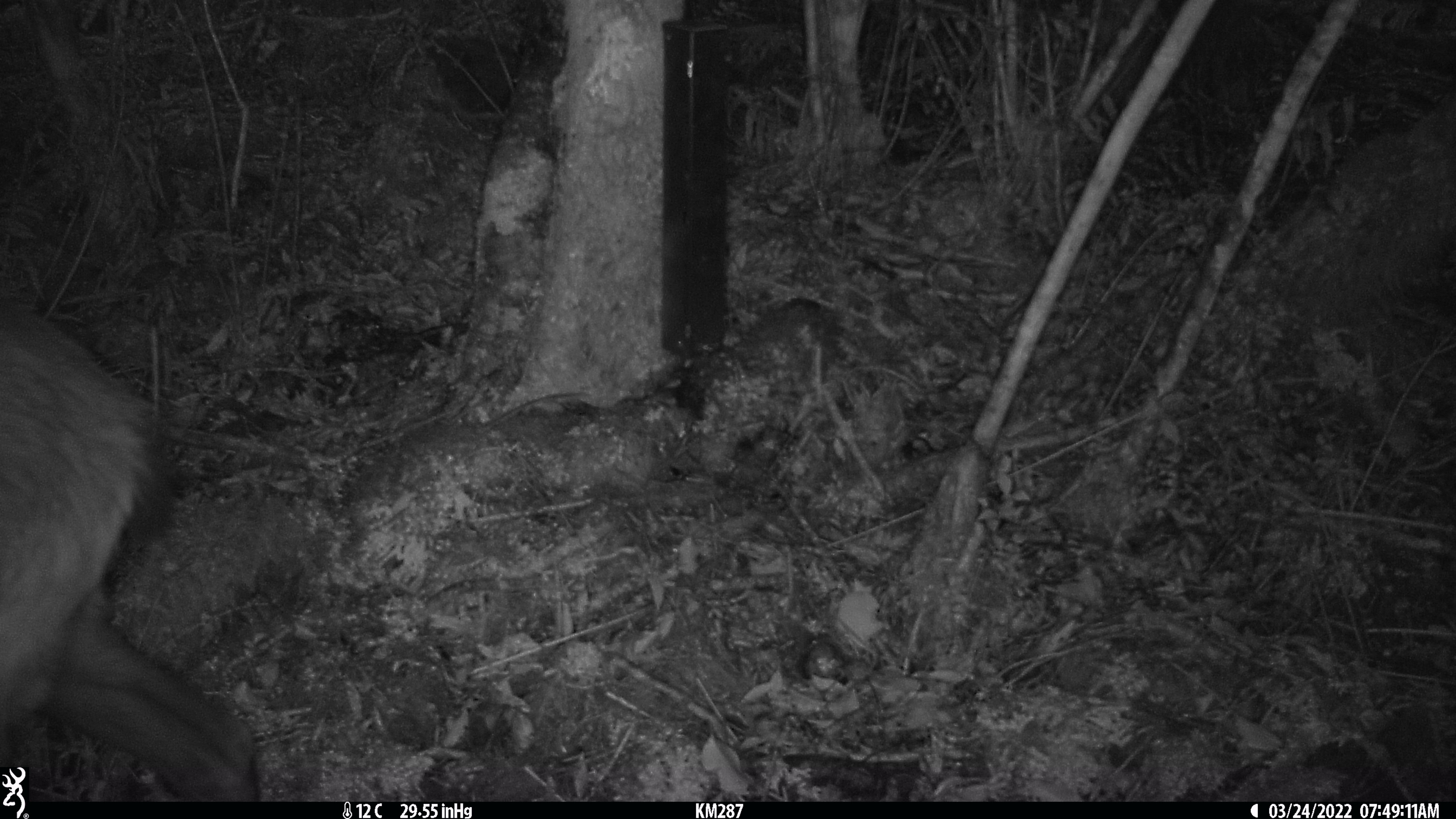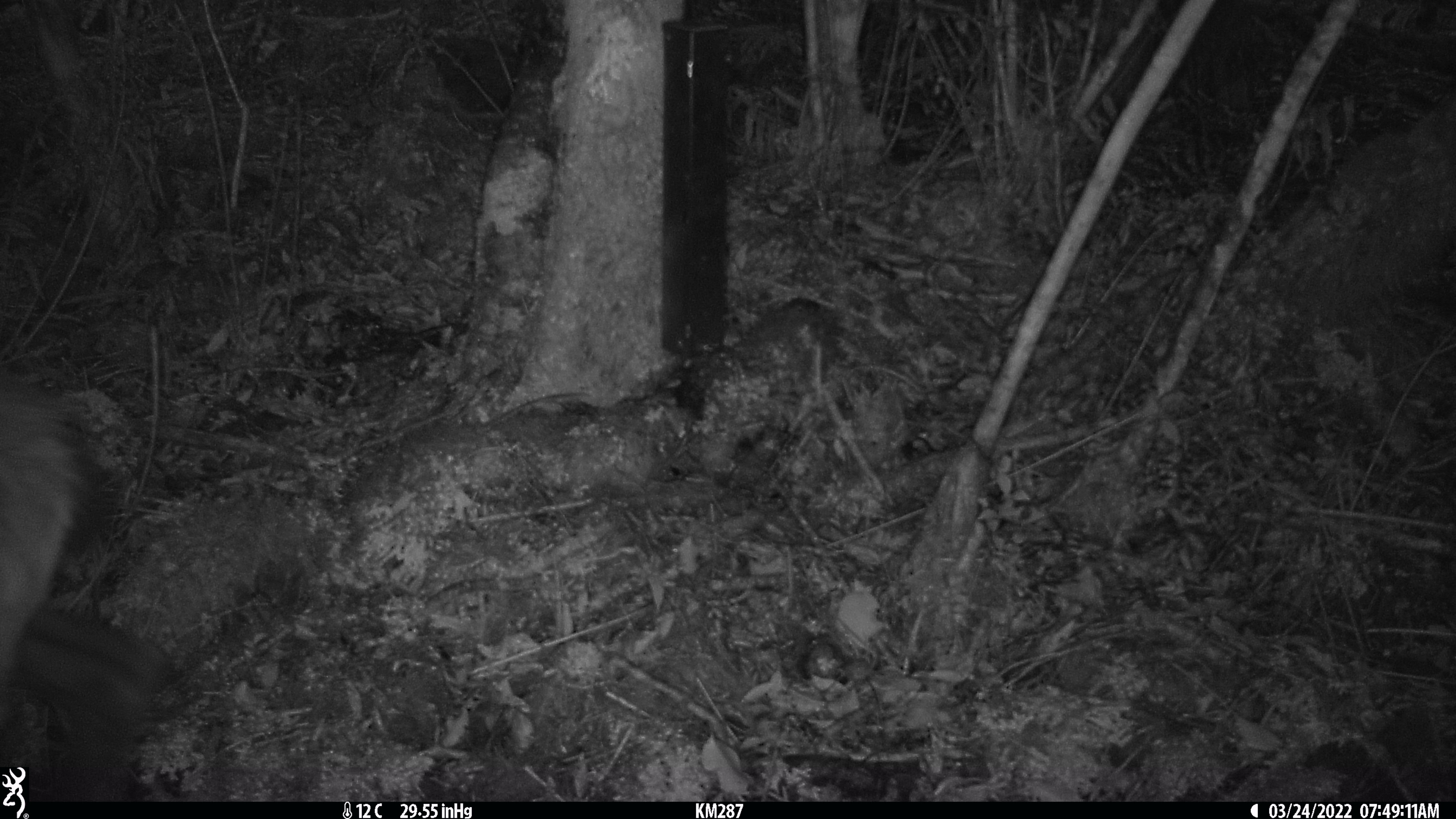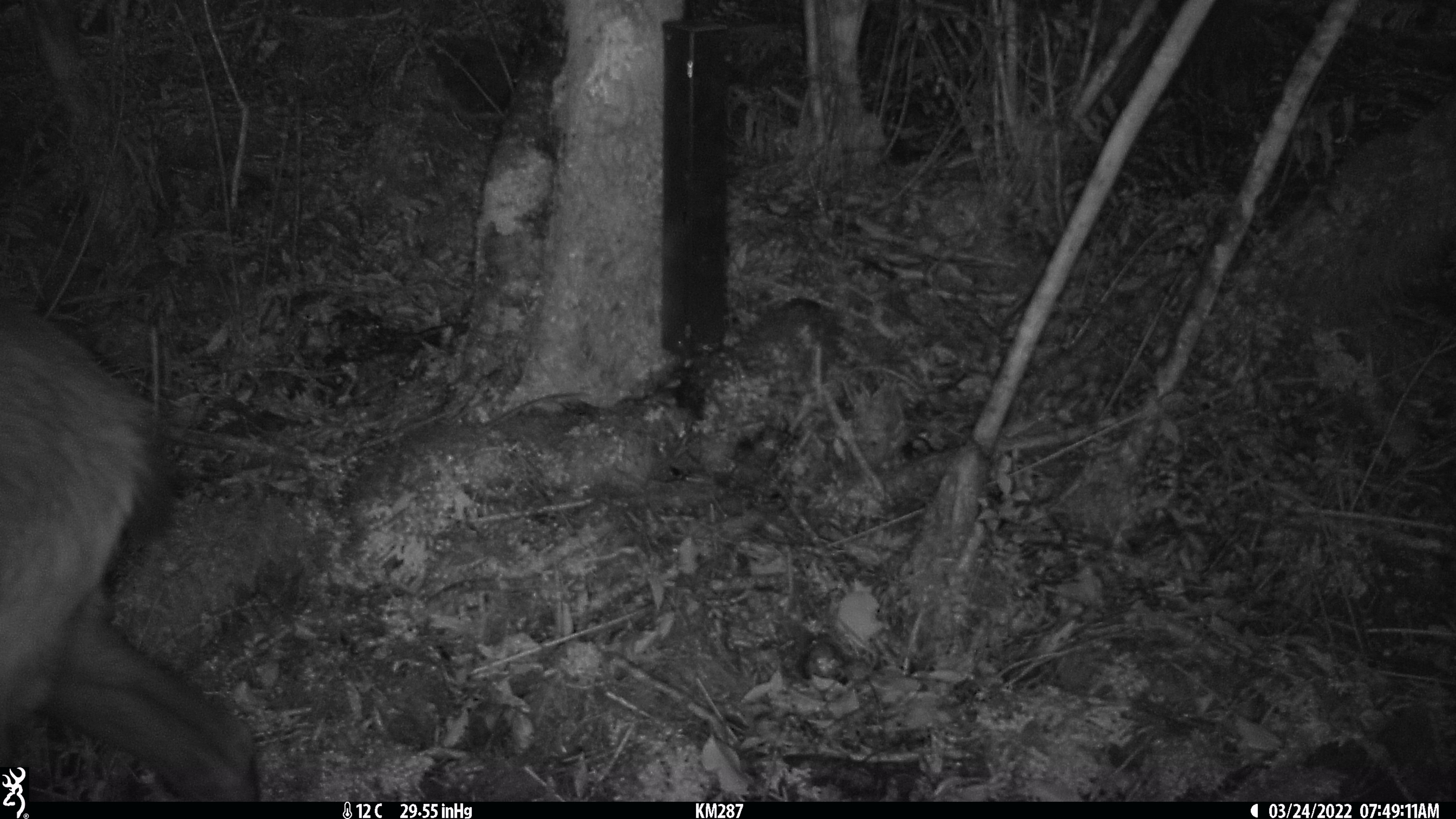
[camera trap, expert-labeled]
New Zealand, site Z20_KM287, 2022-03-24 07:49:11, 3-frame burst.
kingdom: Animalia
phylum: Chordata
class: Mammalia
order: Artiodactyla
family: Bovidae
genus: Rupicapra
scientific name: Rupicapra rupicapra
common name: alpine chamois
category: chamois